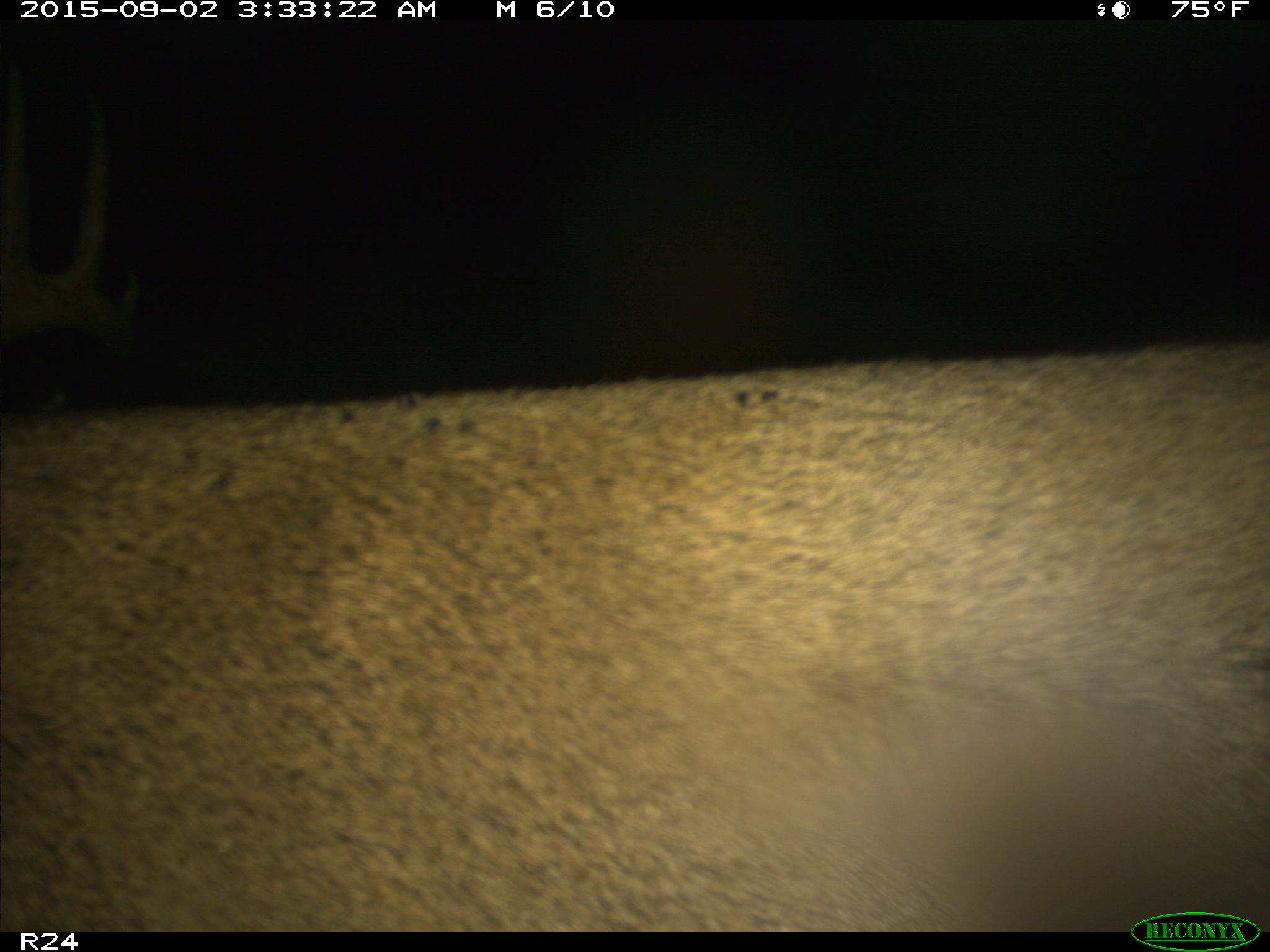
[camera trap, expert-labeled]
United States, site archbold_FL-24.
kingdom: Animalia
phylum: Chordata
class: Mammalia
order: Artiodactyla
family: Cervidae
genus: Odocoileus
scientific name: Odocoileus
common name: deer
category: unidentified deer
Unidentified deer (deer) (Odocoileus).